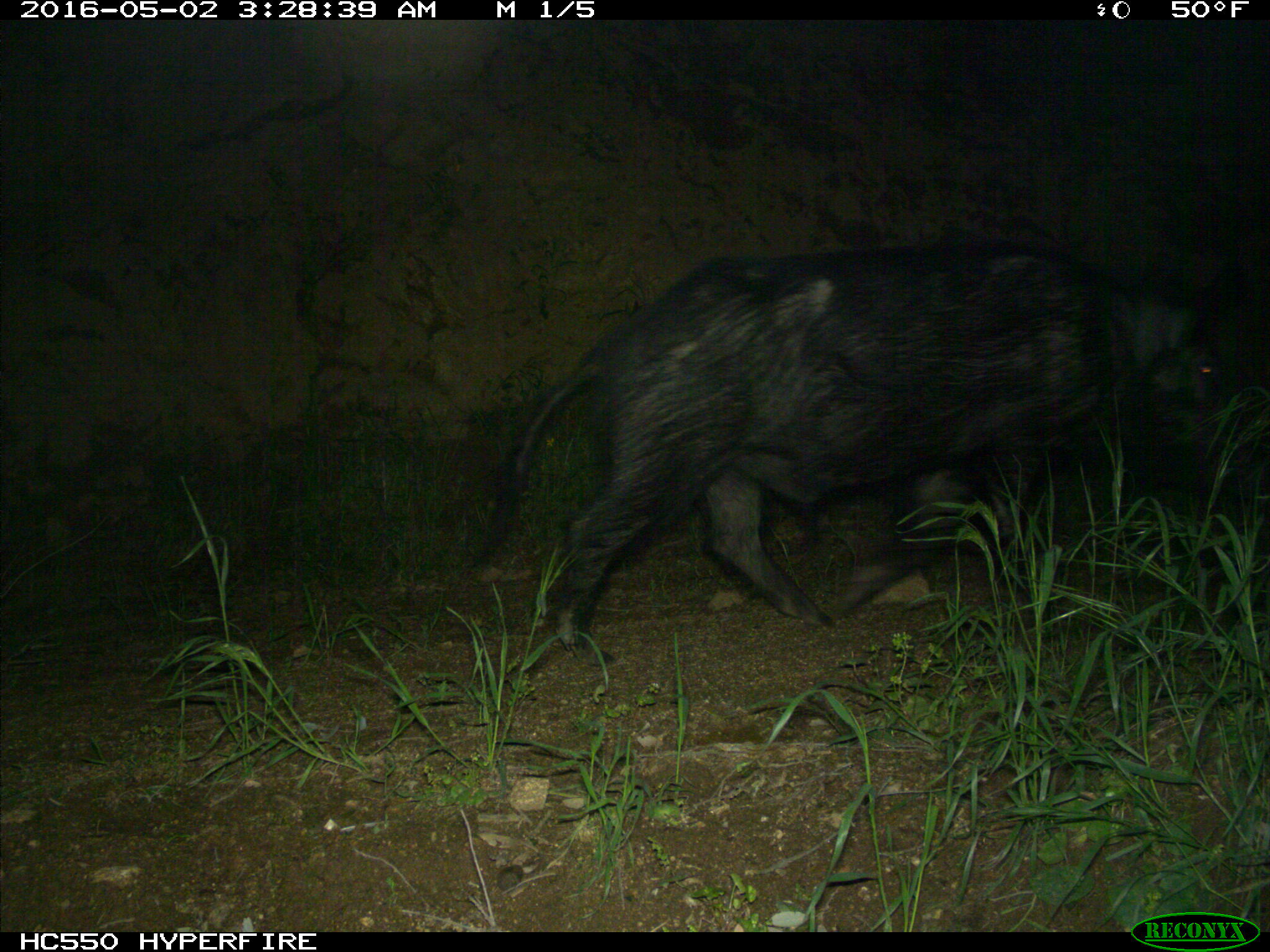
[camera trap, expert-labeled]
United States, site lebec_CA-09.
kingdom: Animalia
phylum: Chordata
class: Mammalia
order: Artiodactyla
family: Suidae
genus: Sus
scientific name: Sus scrofa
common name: wild boar